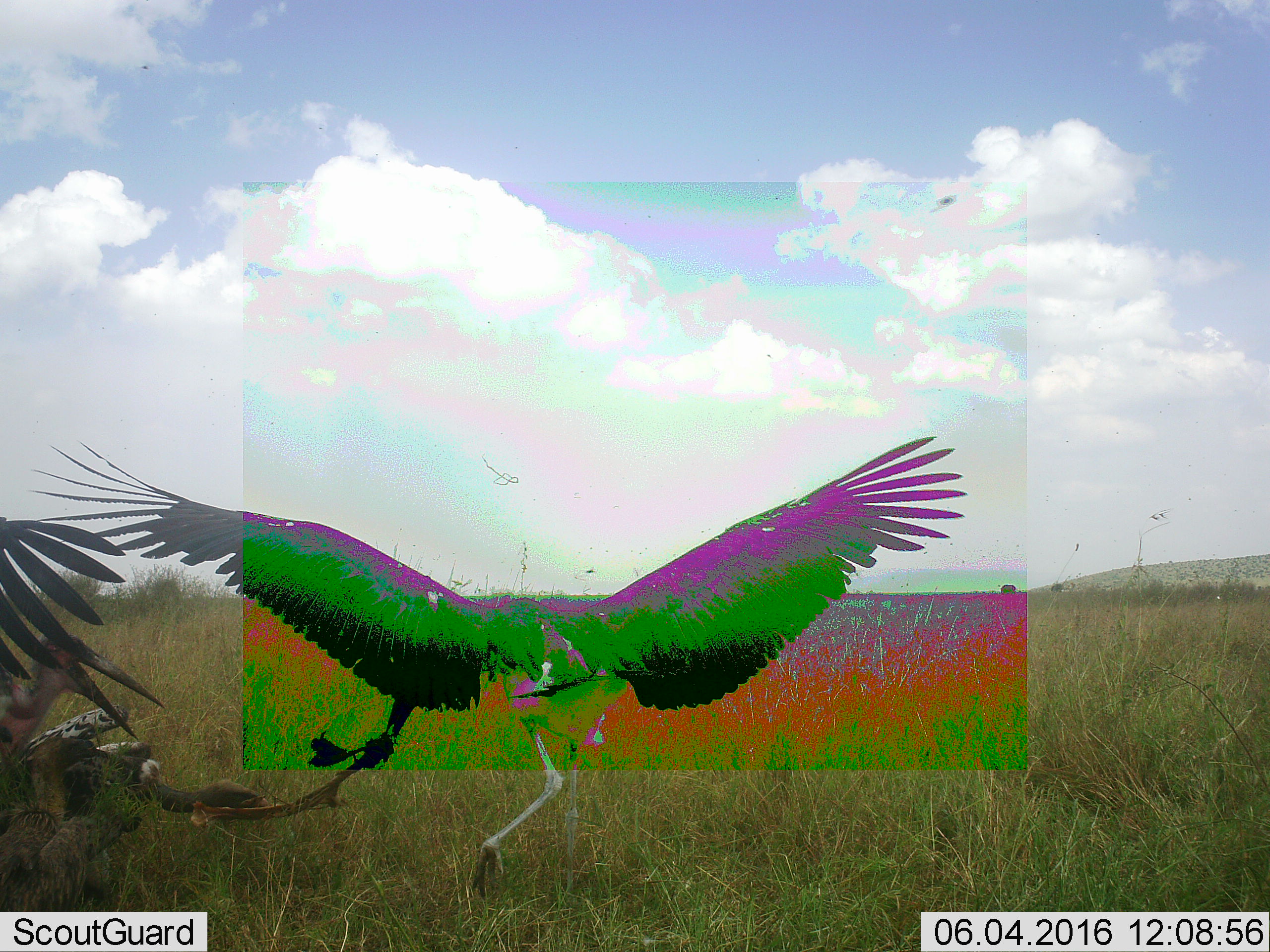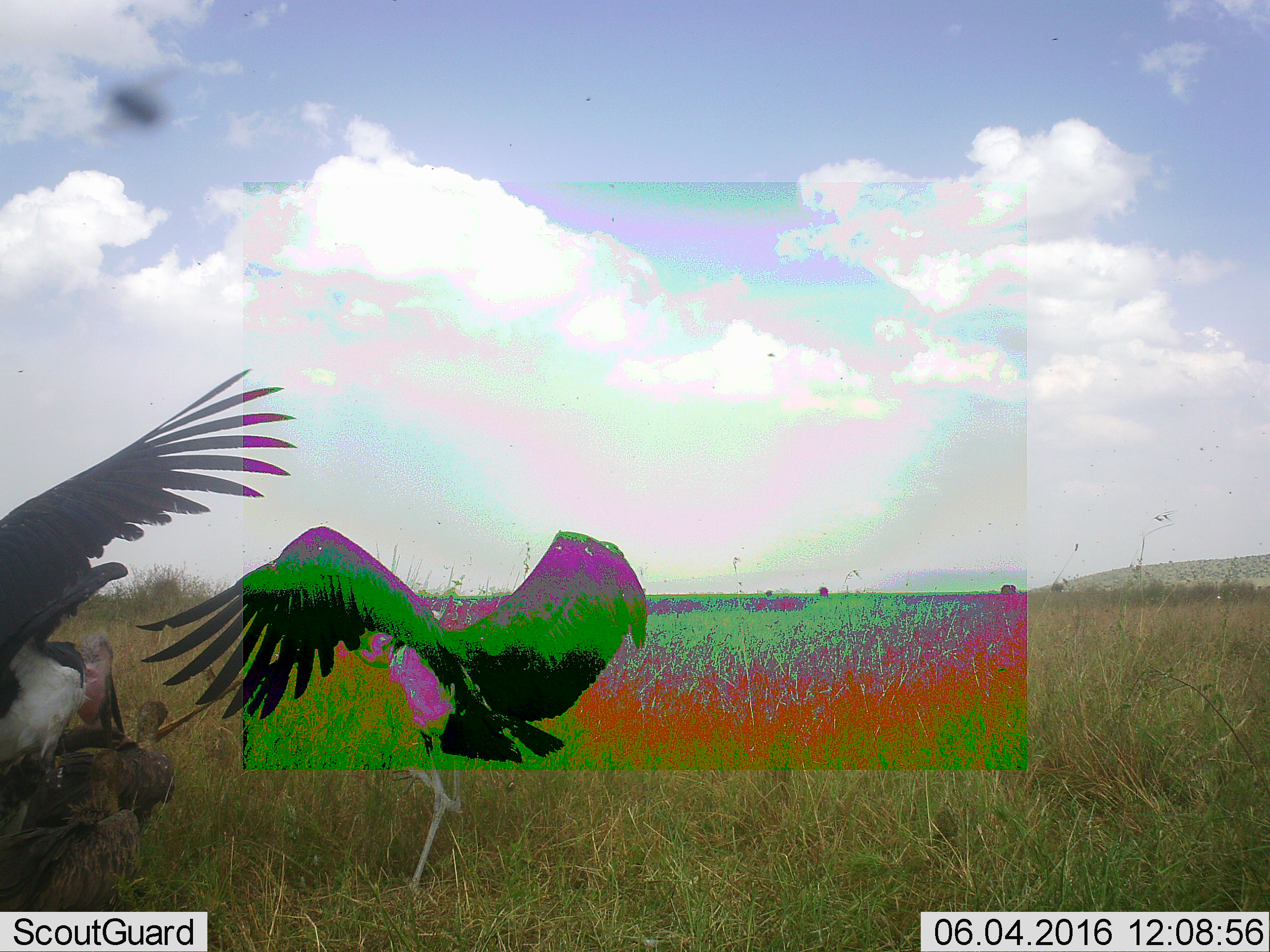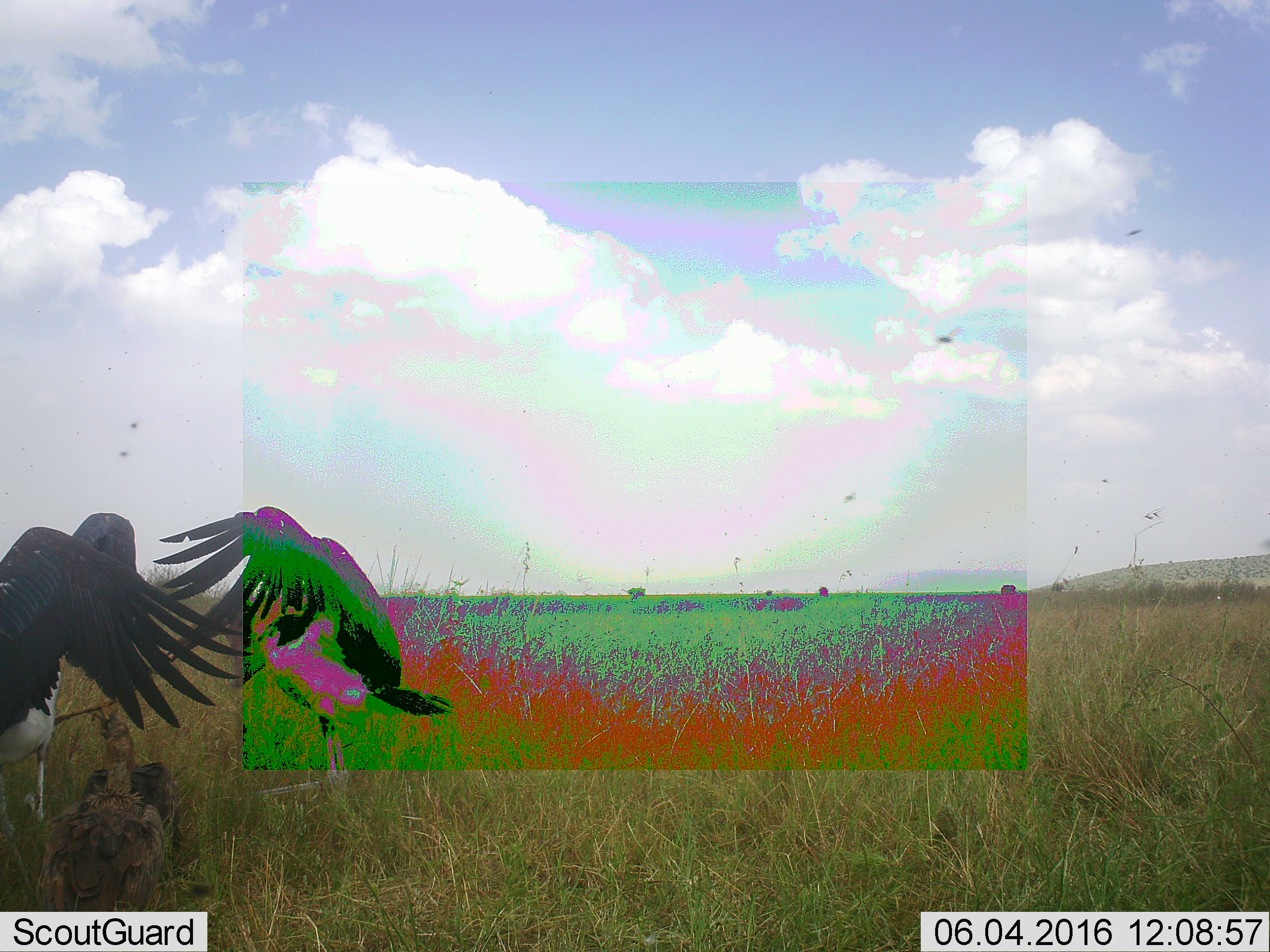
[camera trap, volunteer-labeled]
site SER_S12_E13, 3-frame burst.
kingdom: Animalia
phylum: Chordata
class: Aves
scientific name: Aves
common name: bird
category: birdother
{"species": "birdother (bird) (Aves)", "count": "2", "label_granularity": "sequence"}